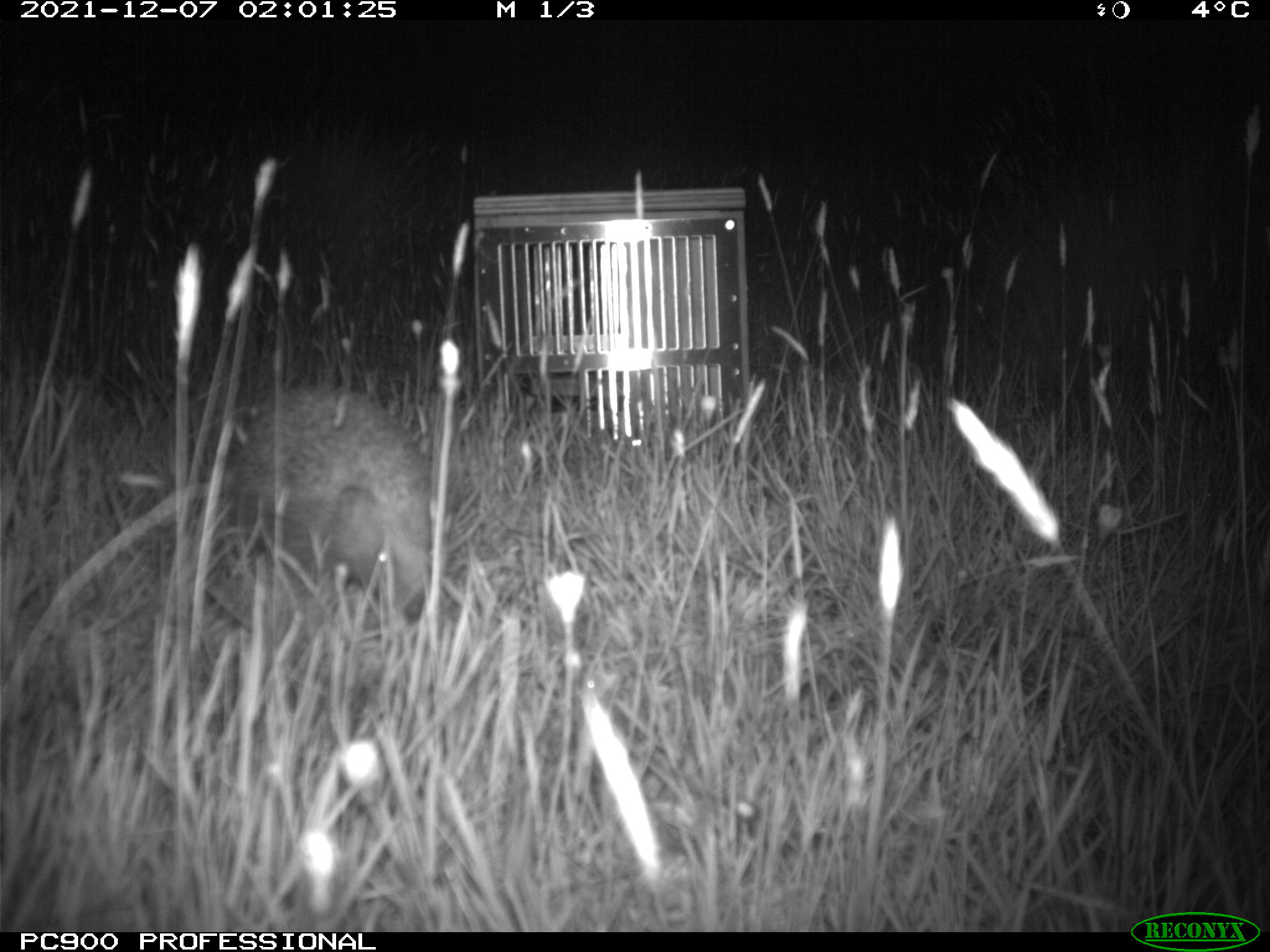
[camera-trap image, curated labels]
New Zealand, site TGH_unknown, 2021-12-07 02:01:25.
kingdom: Animalia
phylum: Chordata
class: Mammalia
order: Eulipotyphla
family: Erinaceidae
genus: Erinaceus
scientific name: Erinaceus europaeus europaeus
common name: european hedgehog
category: hedgehog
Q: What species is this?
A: Hedgehog (european hedgehog) (Erinaceus europaeus europaeus).